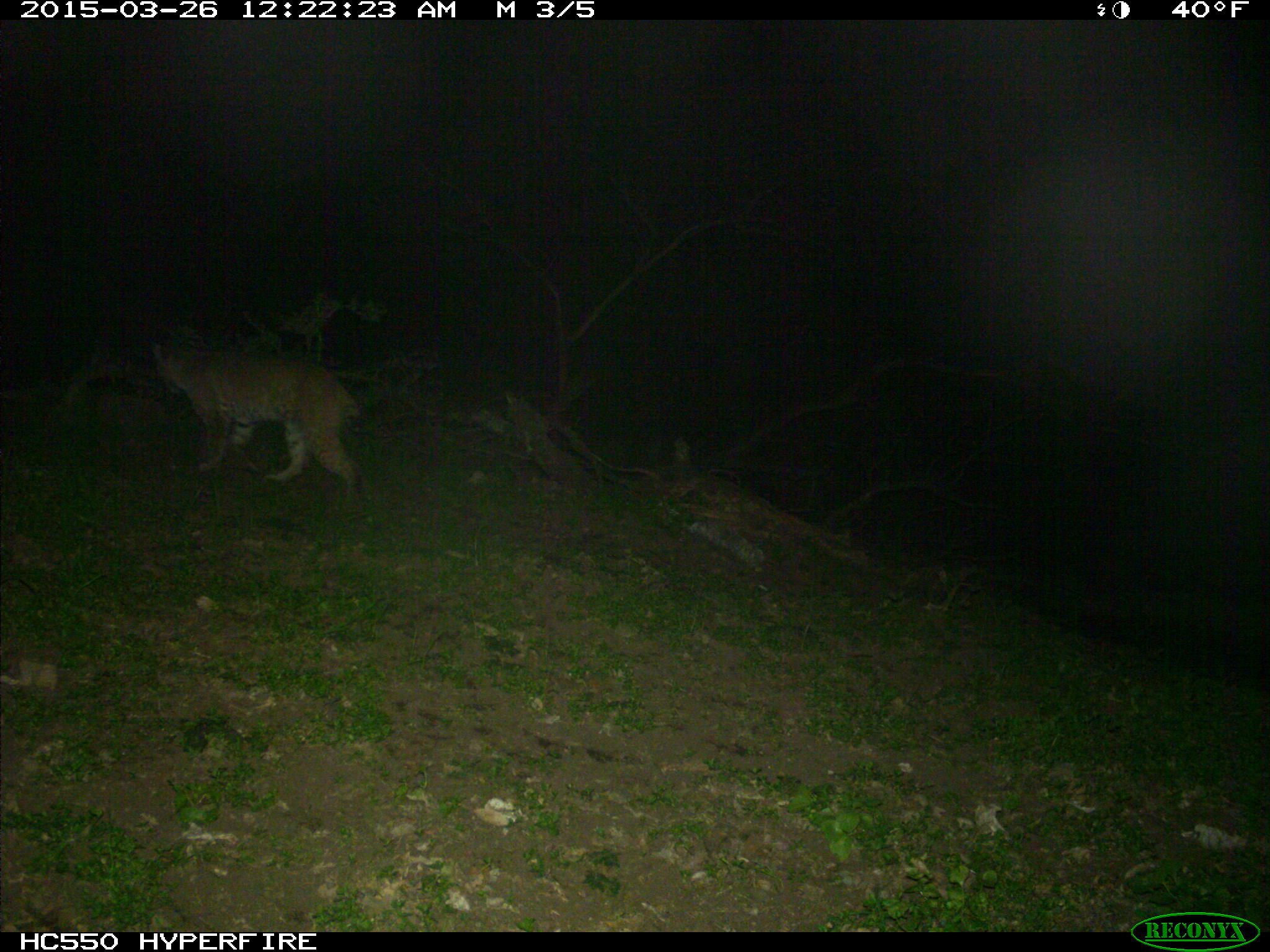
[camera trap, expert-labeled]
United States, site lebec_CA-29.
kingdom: Animalia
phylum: Chordata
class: Mammalia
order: Carnivora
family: Felidae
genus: Lynx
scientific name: Lynx rufus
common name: bobcat